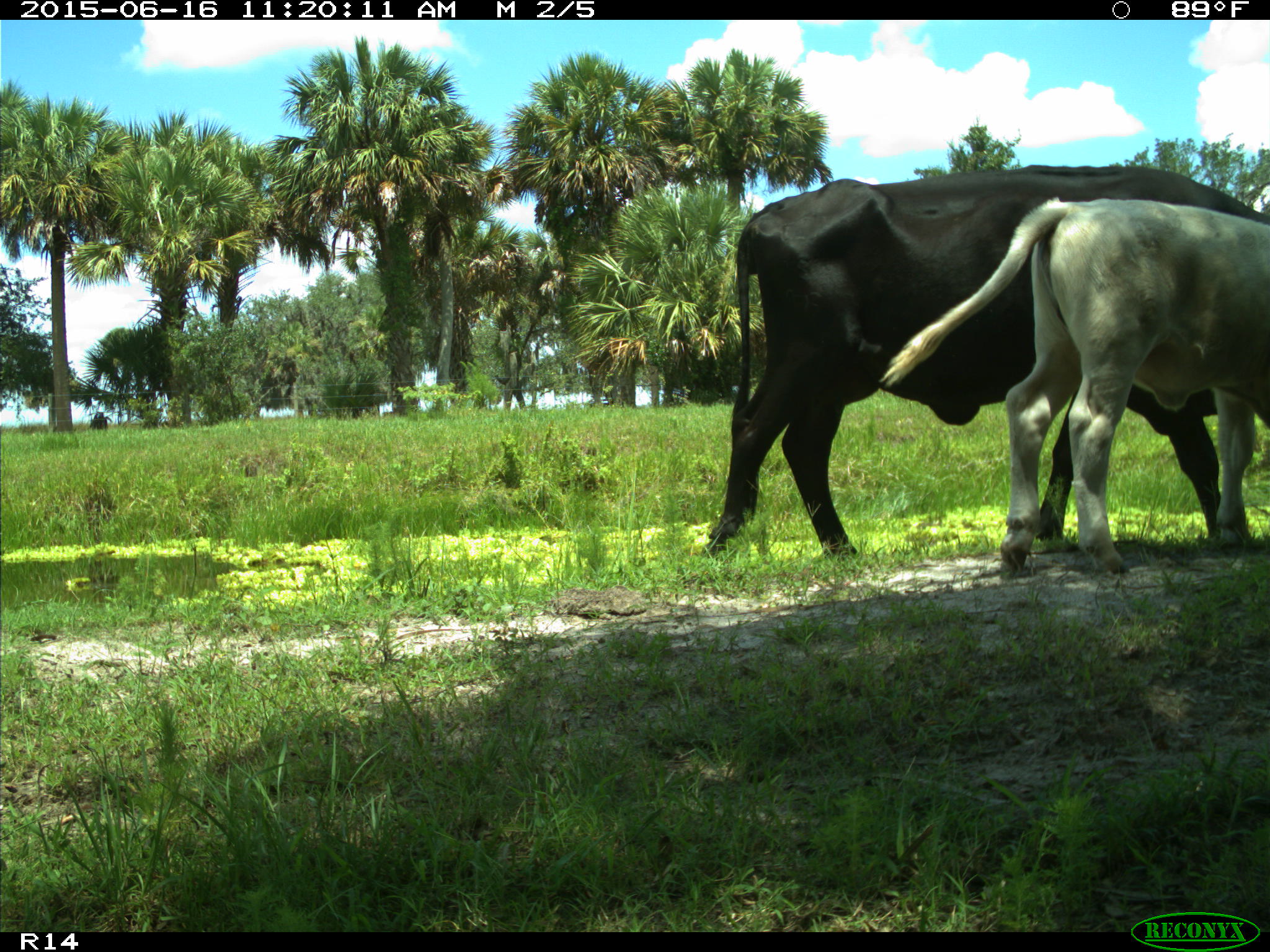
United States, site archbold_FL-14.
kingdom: Animalia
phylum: Chordata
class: Mammalia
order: Artiodactyla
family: Bovidae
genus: Bos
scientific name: Bos taurus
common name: domestic cow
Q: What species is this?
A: Bos taurus (domestic cow).